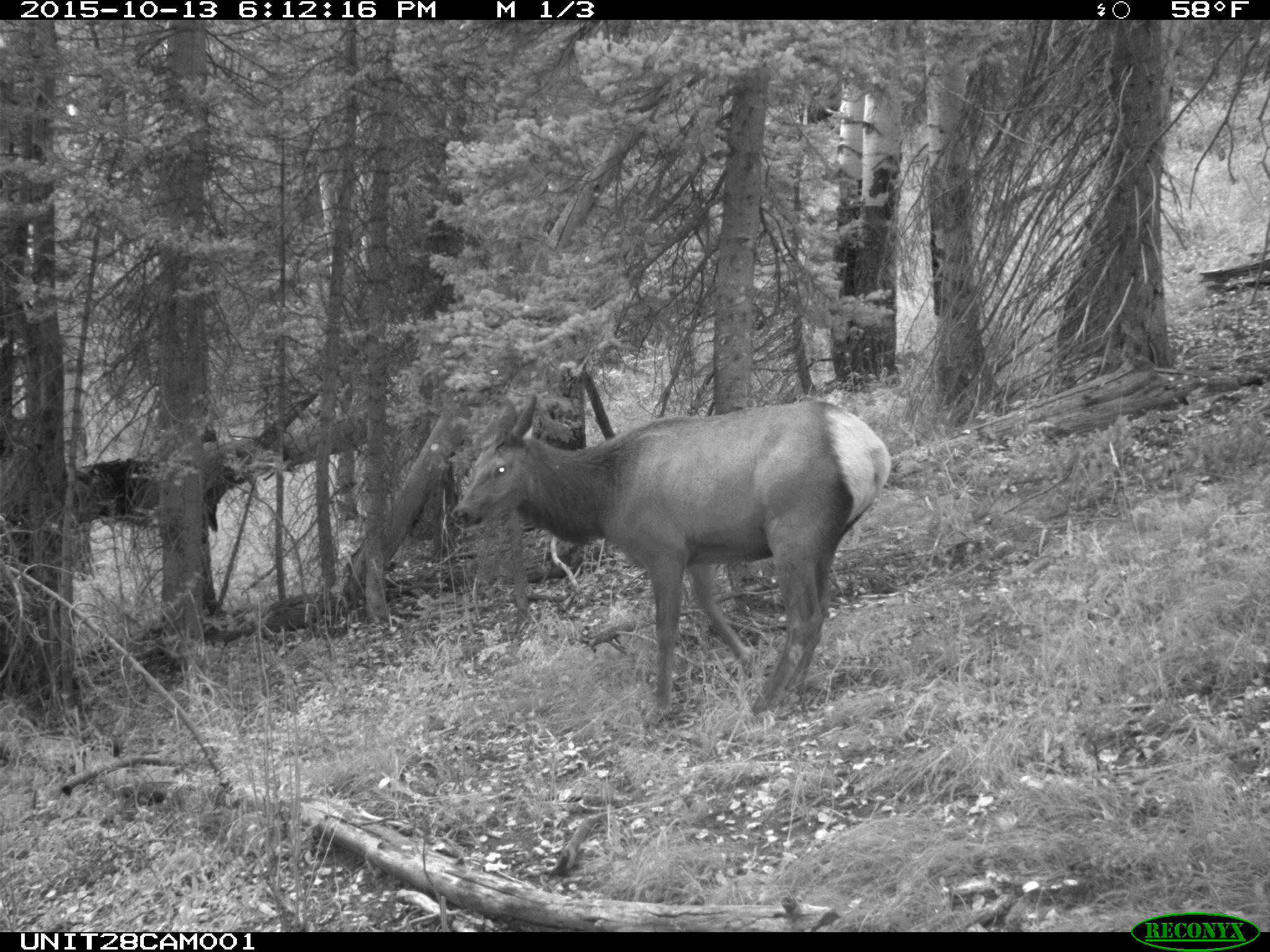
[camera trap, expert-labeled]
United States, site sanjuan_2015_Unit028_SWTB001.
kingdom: Animalia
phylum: Chordata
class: Mammalia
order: Artiodactyla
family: Cervidae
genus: Cervus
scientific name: Cervus elaphus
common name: red deer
Cervus elaphus (red deer).